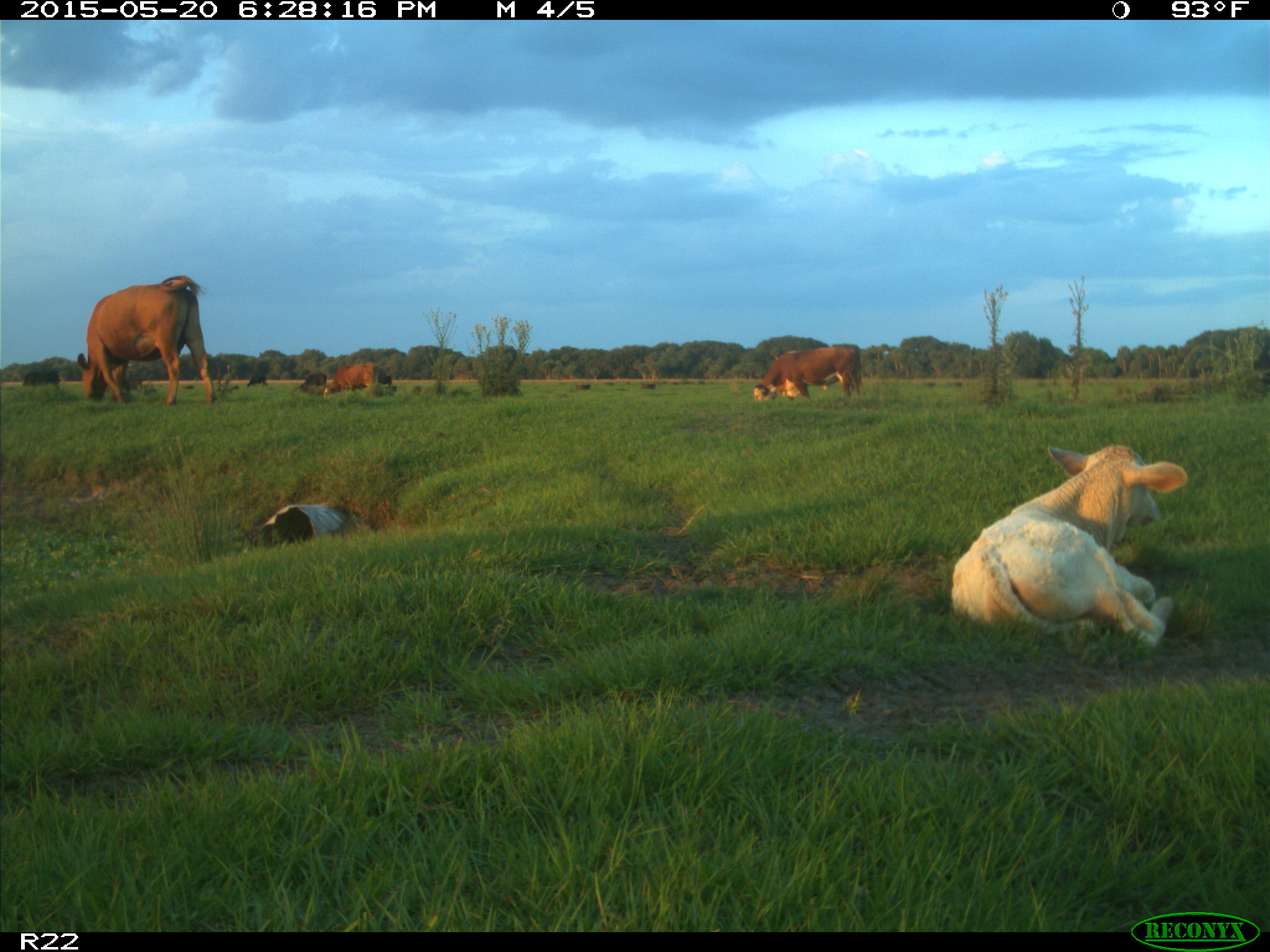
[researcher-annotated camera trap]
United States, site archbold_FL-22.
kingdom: Animalia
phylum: Chordata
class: Mammalia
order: Artiodactyla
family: Bovidae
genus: Bos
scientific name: Bos taurus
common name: domestic cow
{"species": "Bos taurus (domestic cow)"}